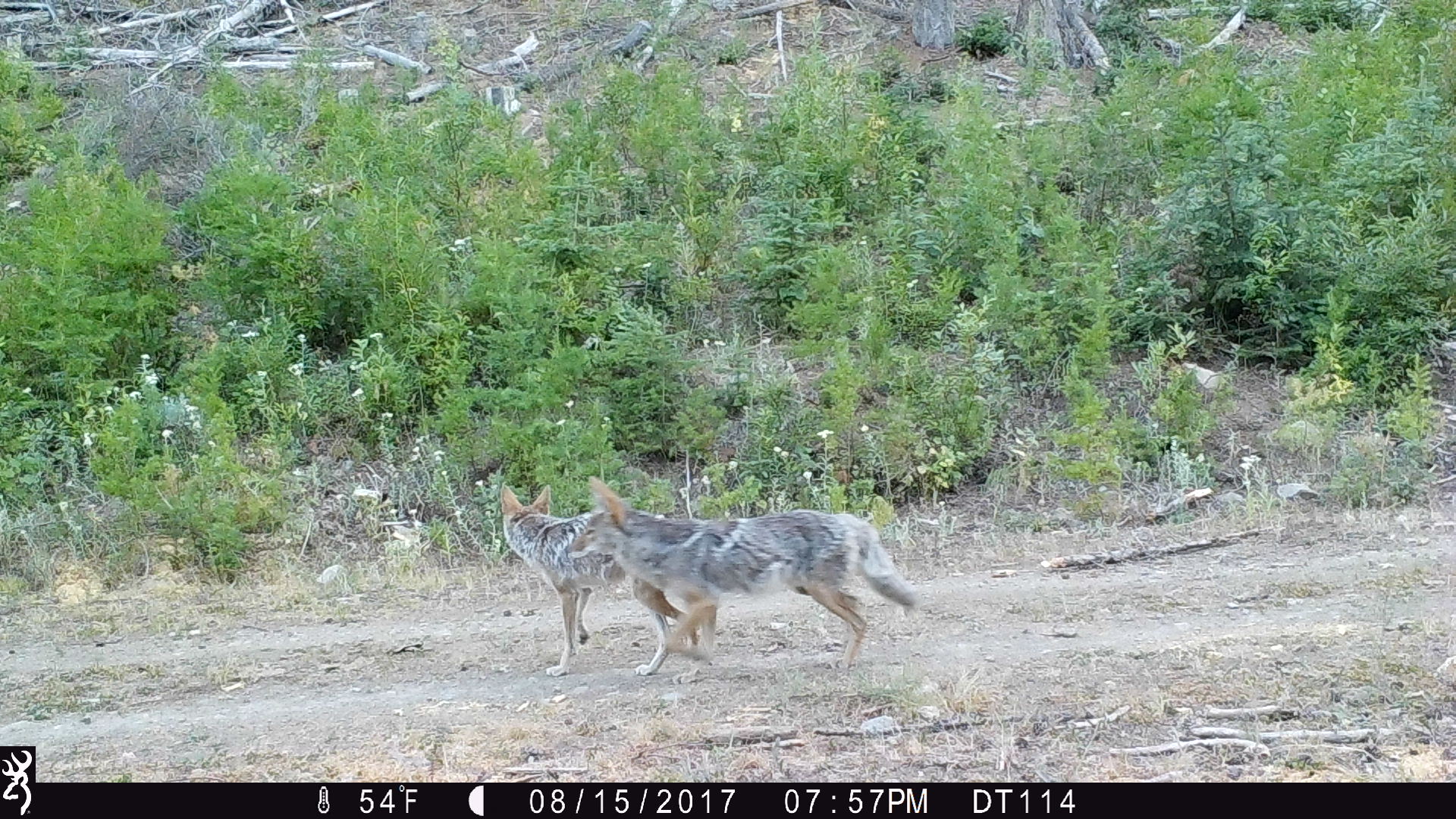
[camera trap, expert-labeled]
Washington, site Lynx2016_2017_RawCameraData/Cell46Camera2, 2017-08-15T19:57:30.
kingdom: Animalia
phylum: Chordata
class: Mammalia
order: Carnivora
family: Canidae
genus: Canis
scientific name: Canis latrans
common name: coyote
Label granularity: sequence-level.